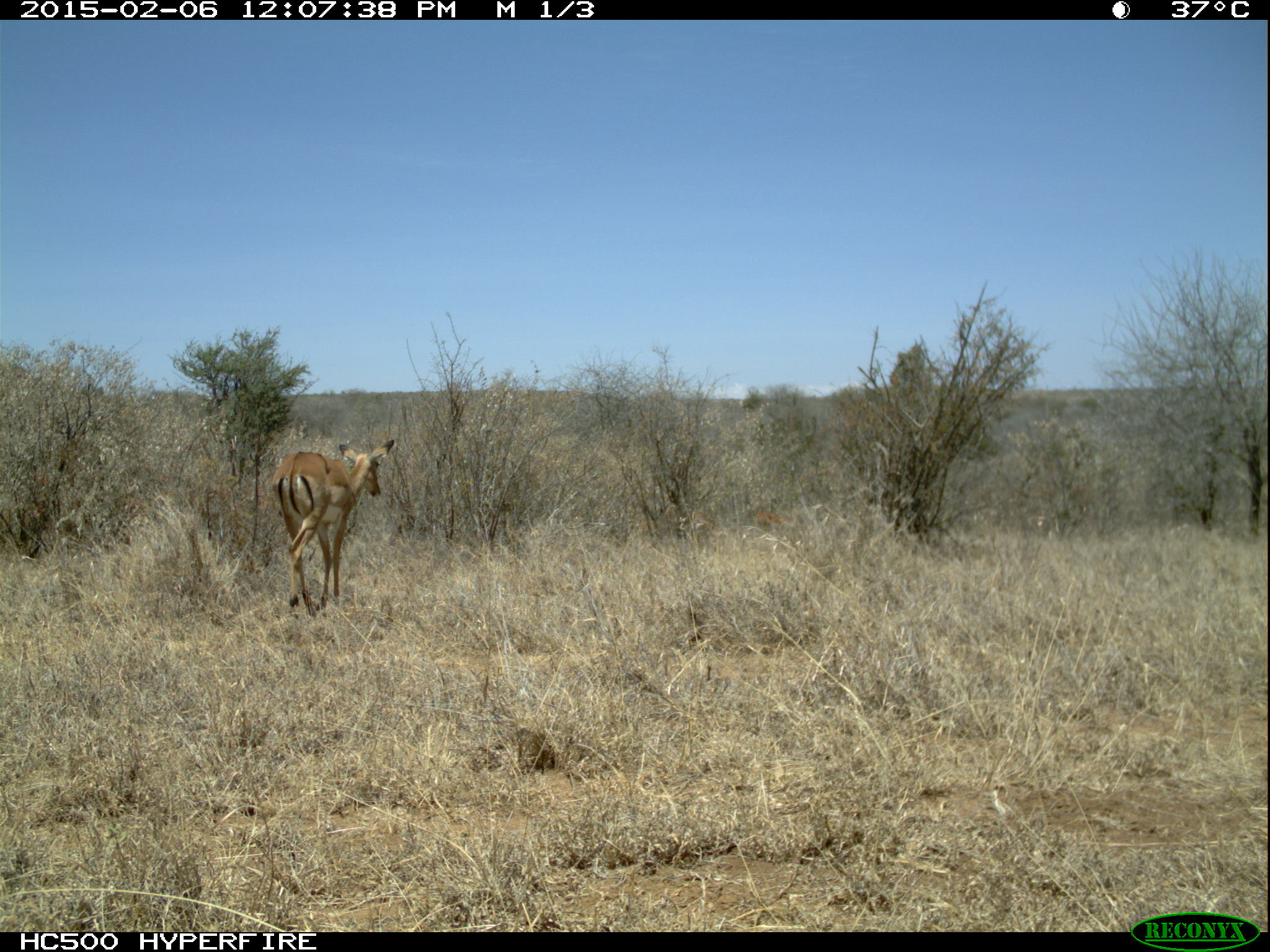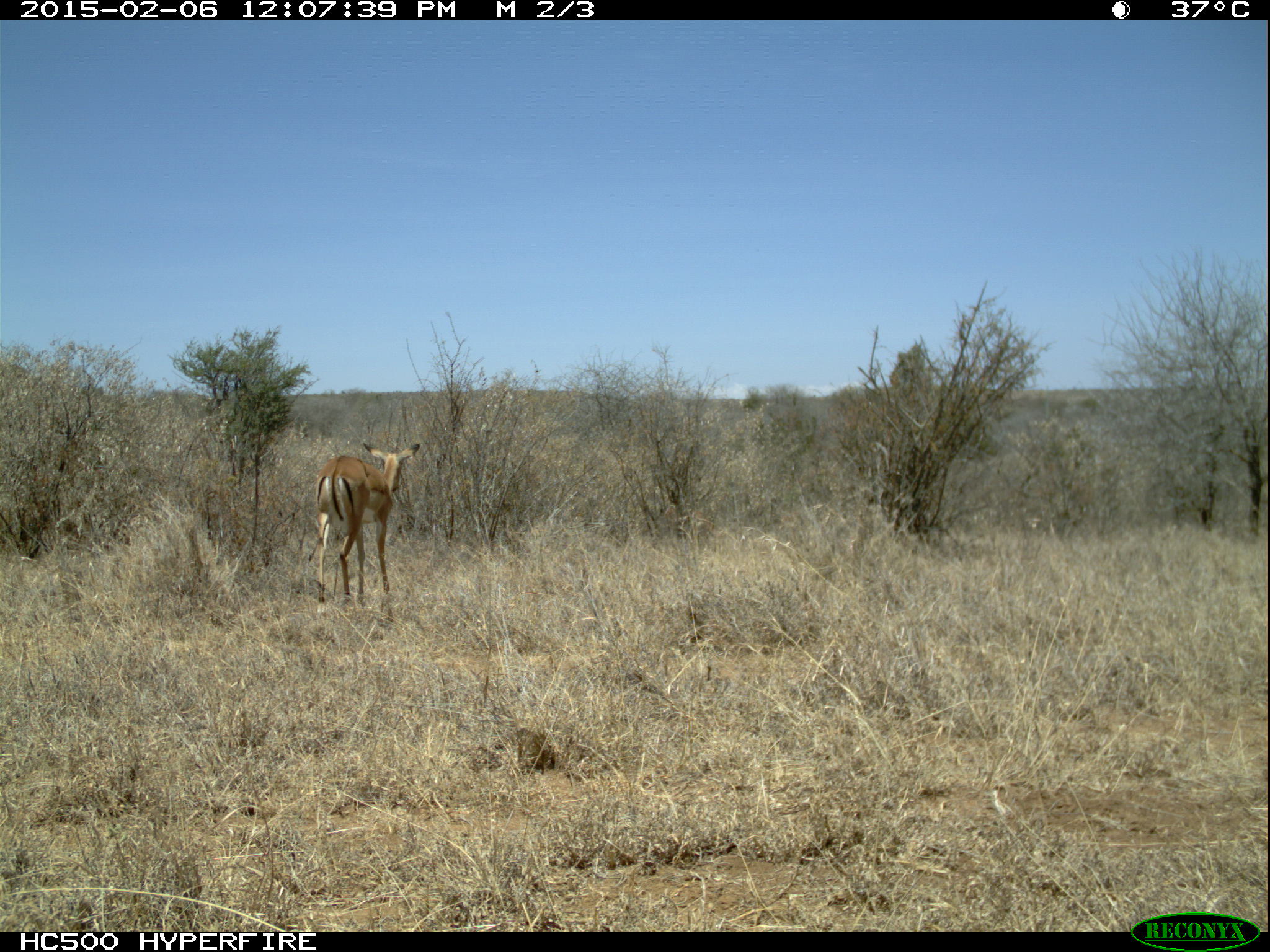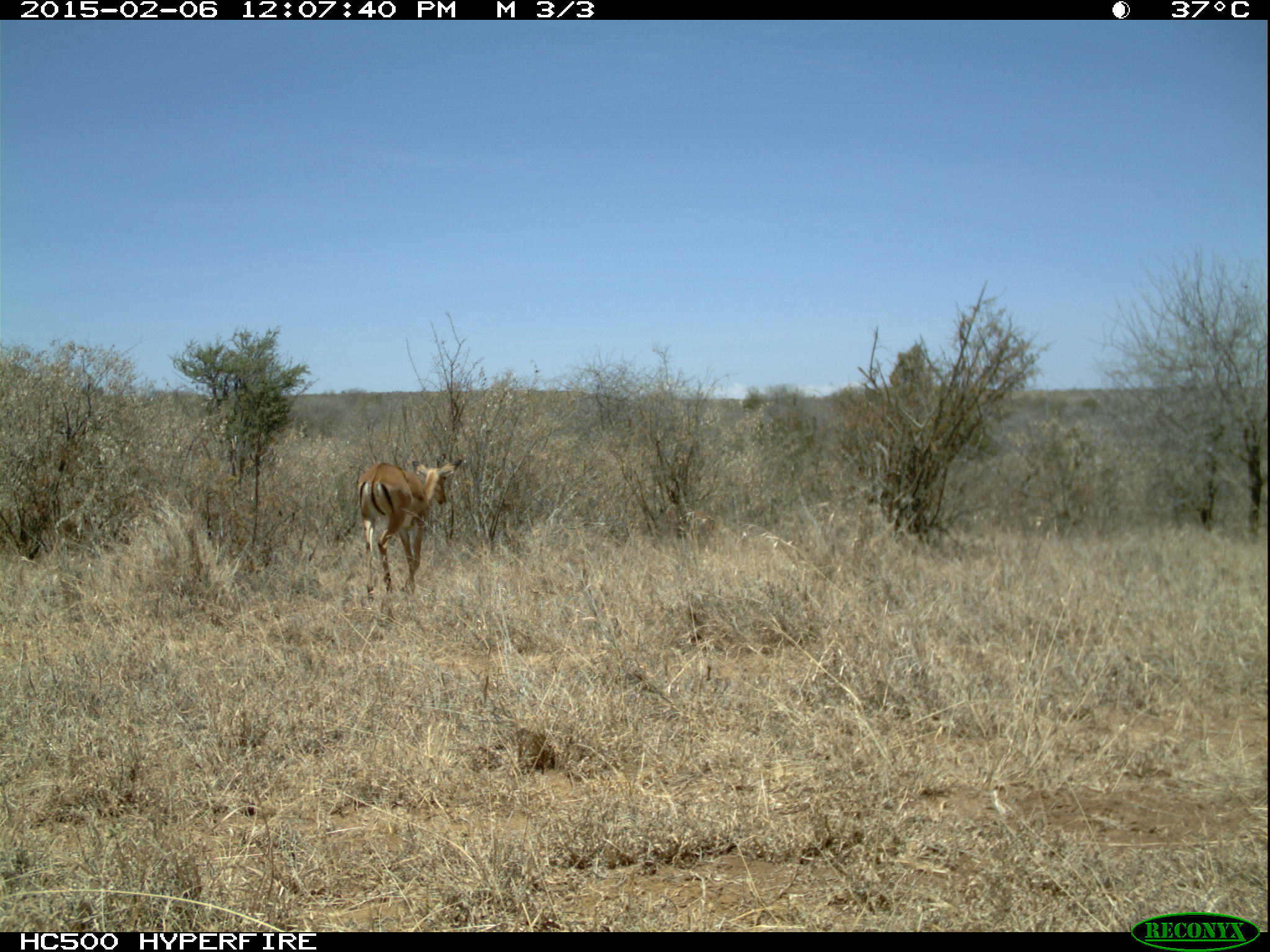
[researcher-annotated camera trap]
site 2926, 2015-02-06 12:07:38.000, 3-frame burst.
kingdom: Animalia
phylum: Chordata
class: Mammalia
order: Artiodactyla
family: Bovidae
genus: Aepyceros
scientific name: Aepyceros melampus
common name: impala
Aepyceros melampus (impala), count 3.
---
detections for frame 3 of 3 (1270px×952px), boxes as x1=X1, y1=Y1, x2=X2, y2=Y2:
aepyceros melampus: x1=356, y1=459, x2=462, y2=600